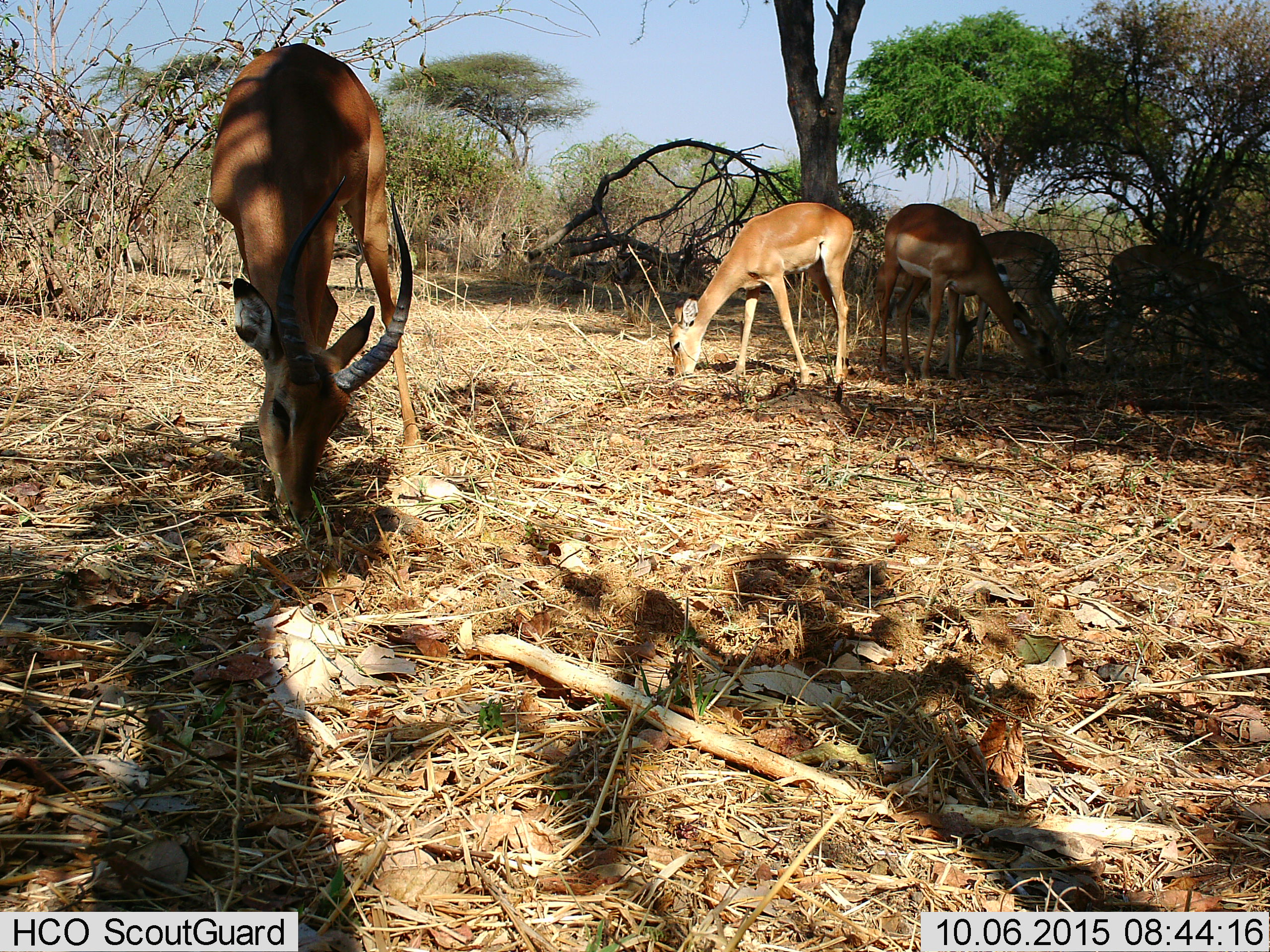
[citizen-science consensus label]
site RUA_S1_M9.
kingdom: Animalia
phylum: Chordata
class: Mammalia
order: Artiodactyla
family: Bovidae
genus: Aepyceros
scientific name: Aepyceros melampus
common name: impala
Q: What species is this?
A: Impala (Aepyceros melampus).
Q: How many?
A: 5.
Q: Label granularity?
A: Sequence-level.